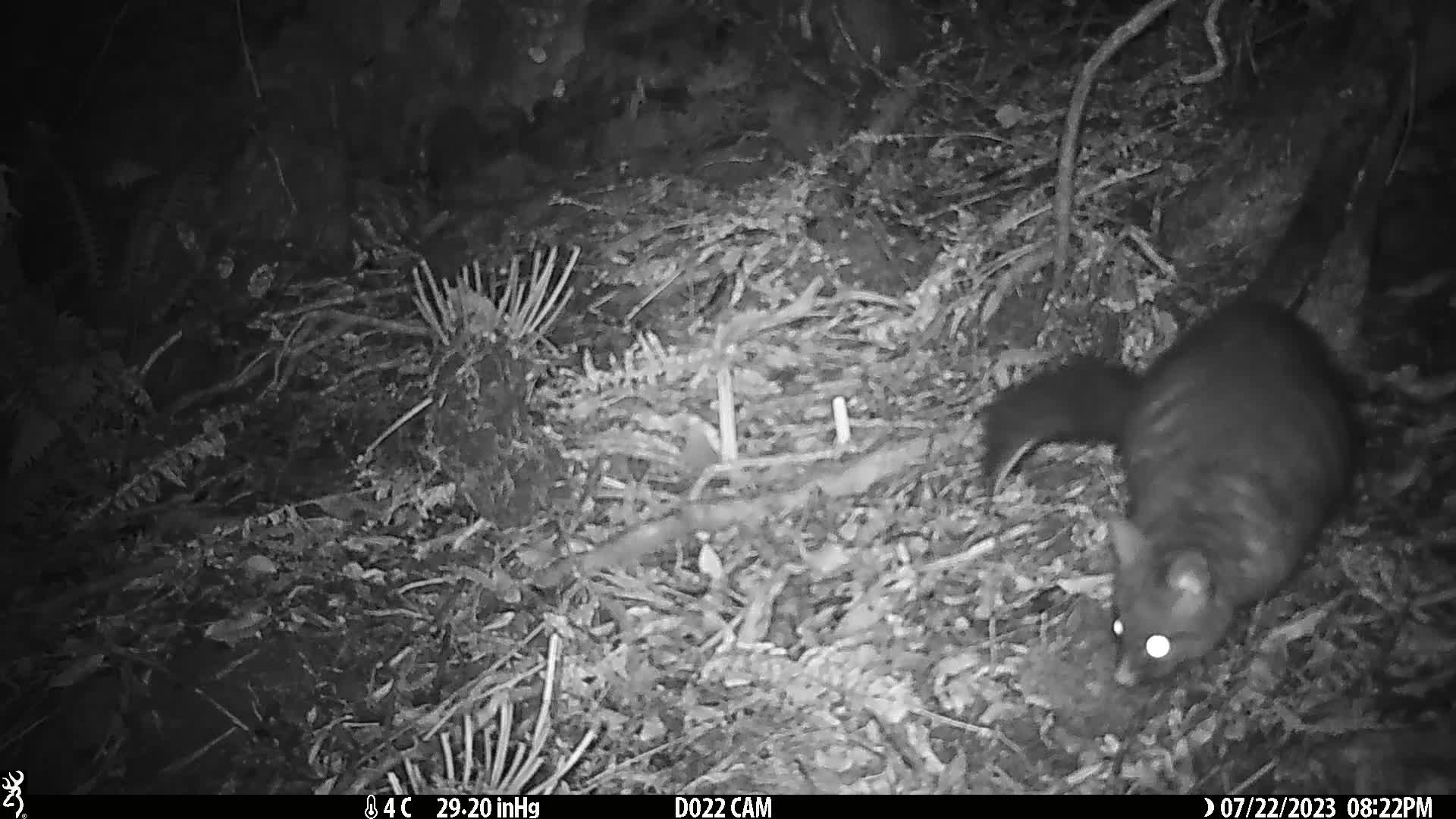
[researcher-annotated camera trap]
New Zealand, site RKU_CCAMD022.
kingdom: Animalia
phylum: Chordata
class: Mammalia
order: Diprotodontia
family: Phalangeridae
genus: Trichosurus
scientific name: Trichosurus vulpecula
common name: common brushtail possum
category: possum